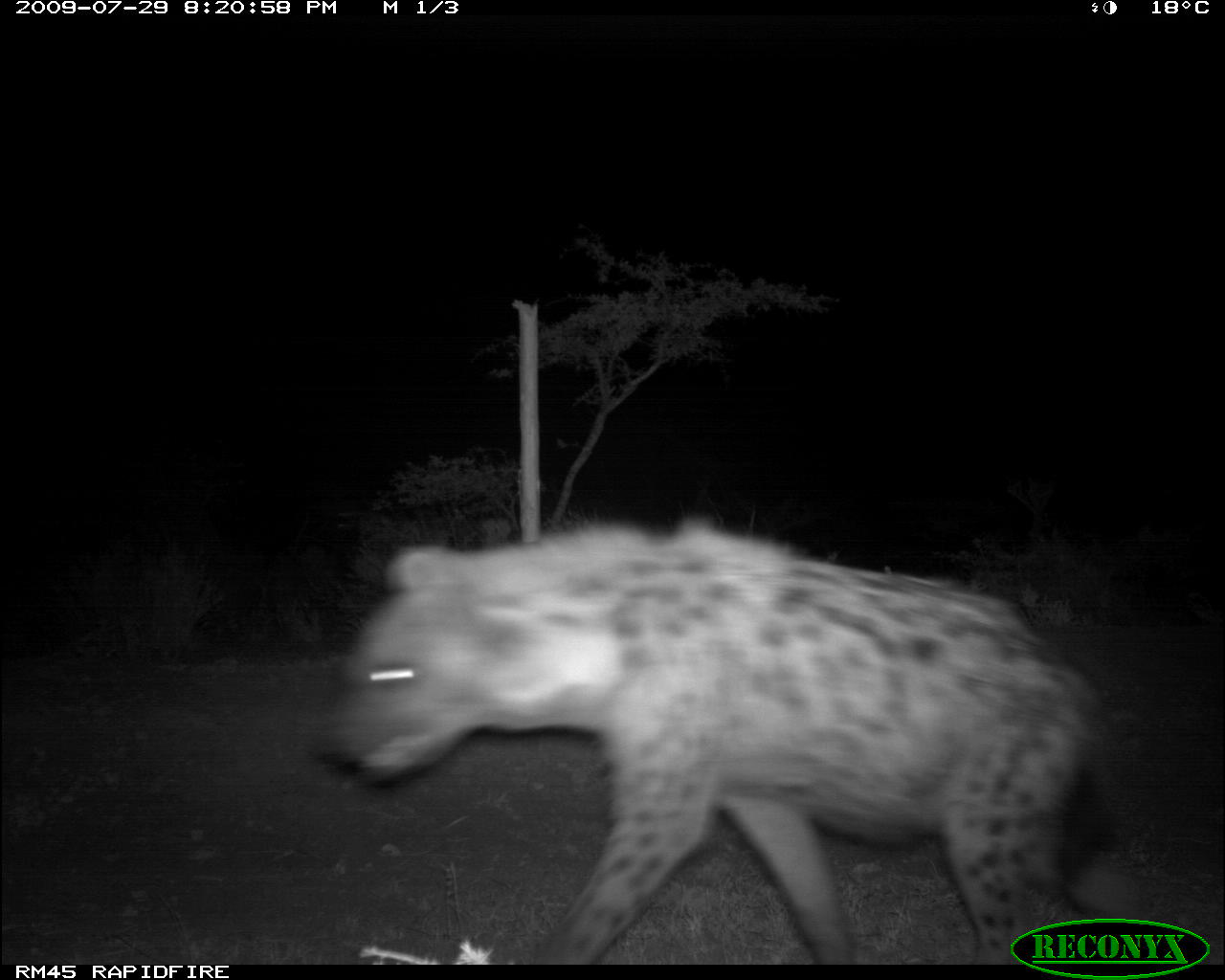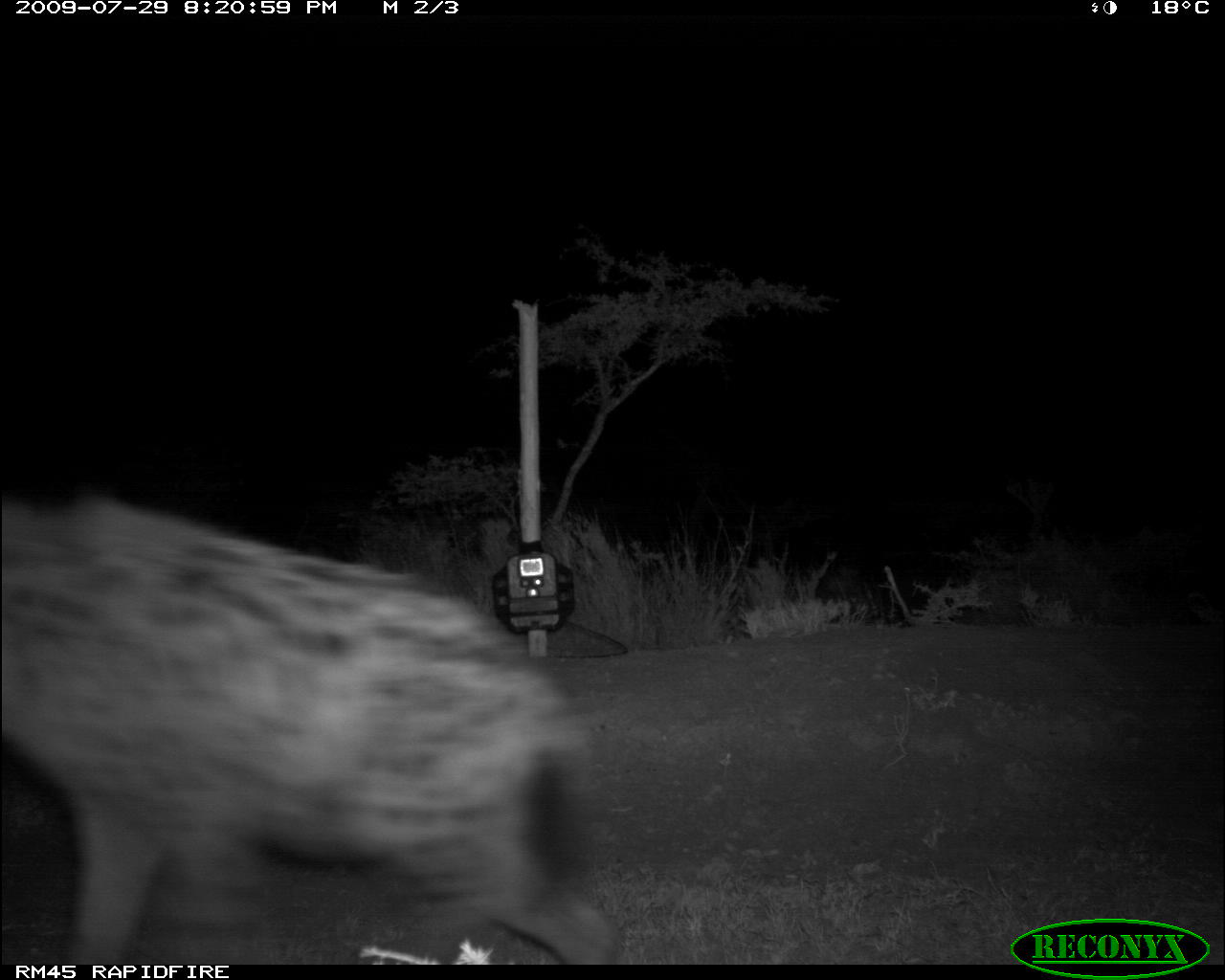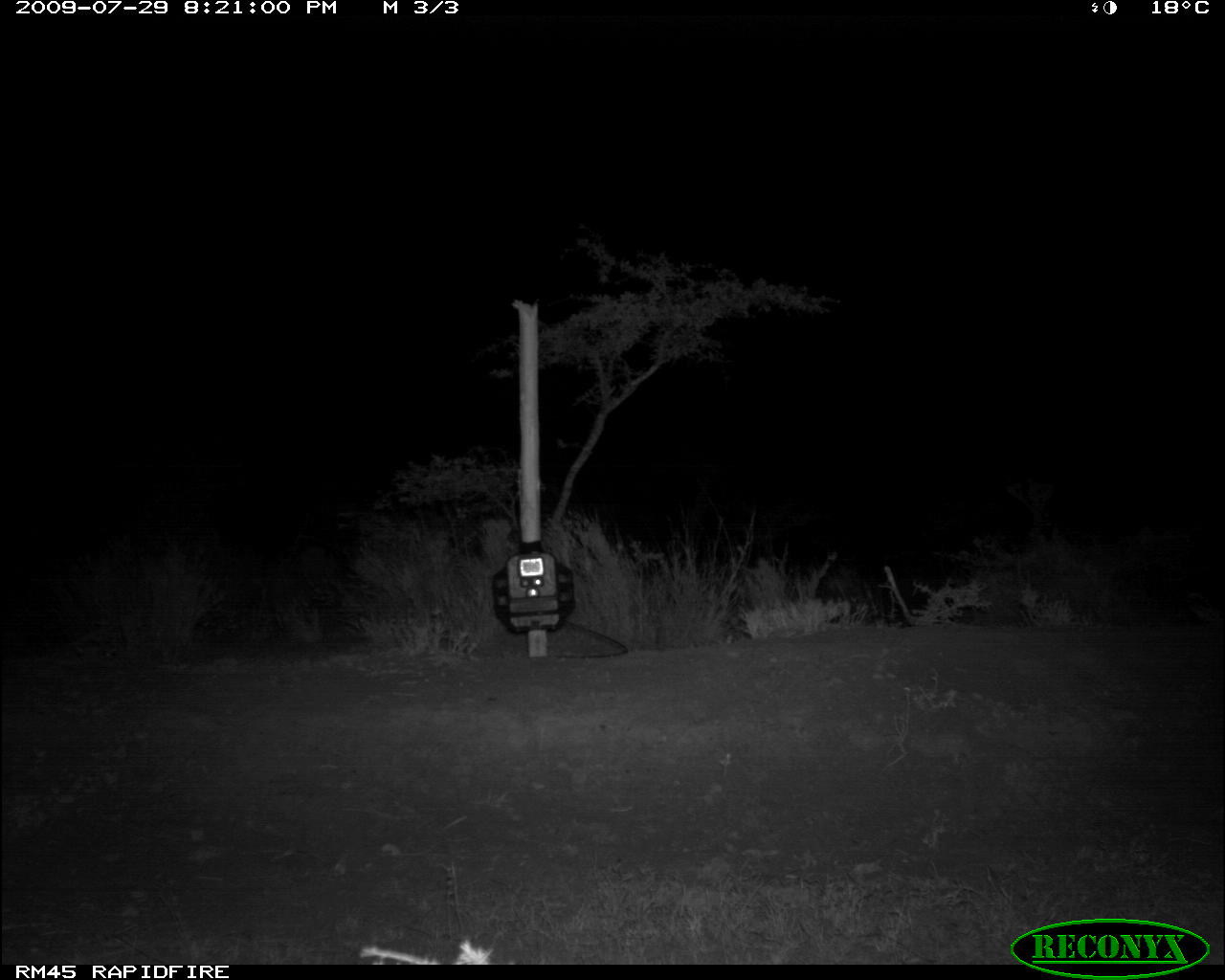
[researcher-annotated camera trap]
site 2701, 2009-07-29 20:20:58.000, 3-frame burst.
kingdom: Animalia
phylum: Chordata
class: Mammalia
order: Carnivora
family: Hyaenidae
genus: Crocuta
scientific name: Crocuta crocuta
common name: spotted hyena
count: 1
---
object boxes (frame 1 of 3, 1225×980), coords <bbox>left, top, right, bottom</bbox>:
crocuta crocuta: <bbox>309, 512, 1146, 969</bbox>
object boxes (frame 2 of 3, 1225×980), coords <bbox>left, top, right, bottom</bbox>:
crocuta crocuta: <bbox>0, 488, 613, 958</bbox>